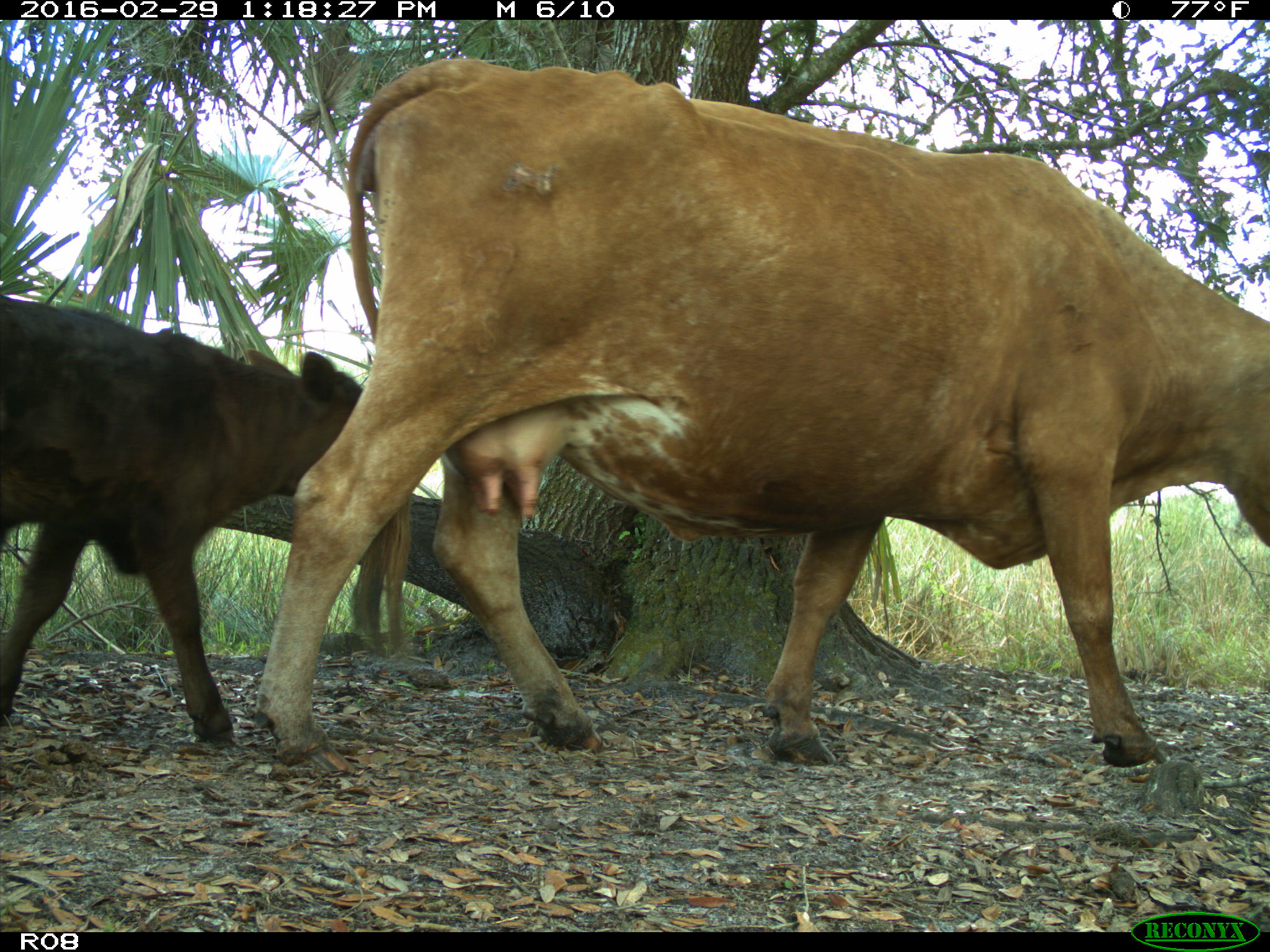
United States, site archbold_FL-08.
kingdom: Animalia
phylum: Chordata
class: Mammalia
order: Artiodactyla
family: Bovidae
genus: Bos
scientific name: Bos taurus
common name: domestic cow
Bos taurus (domestic cow).